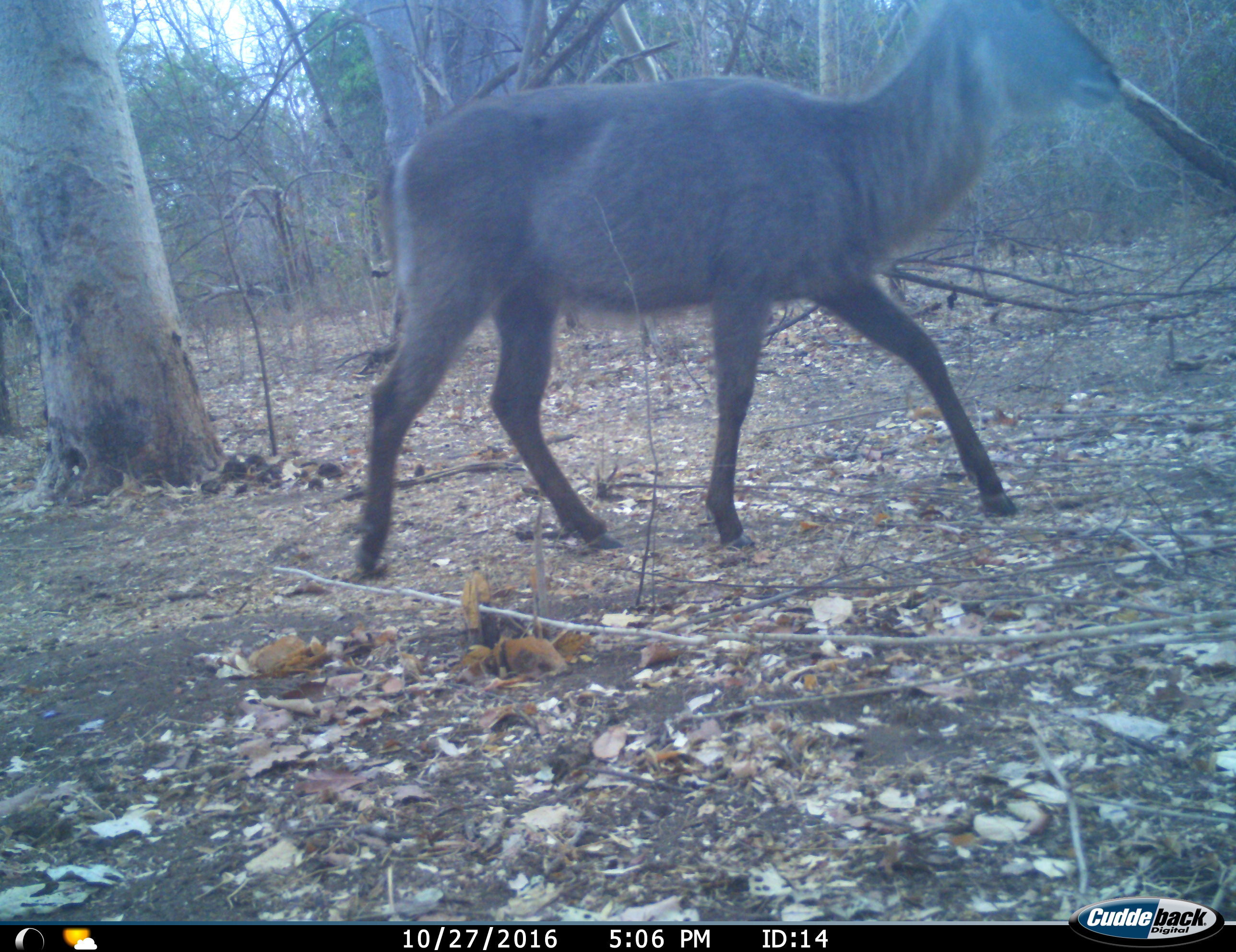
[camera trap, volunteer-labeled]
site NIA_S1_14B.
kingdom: Animalia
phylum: Chordata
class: Mammalia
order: Artiodactyla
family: Bovidae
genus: Kobus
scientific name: Kobus ellipsiprymnus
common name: waterbuck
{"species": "waterbuck (Kobus ellipsiprymnus)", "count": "1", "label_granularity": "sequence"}